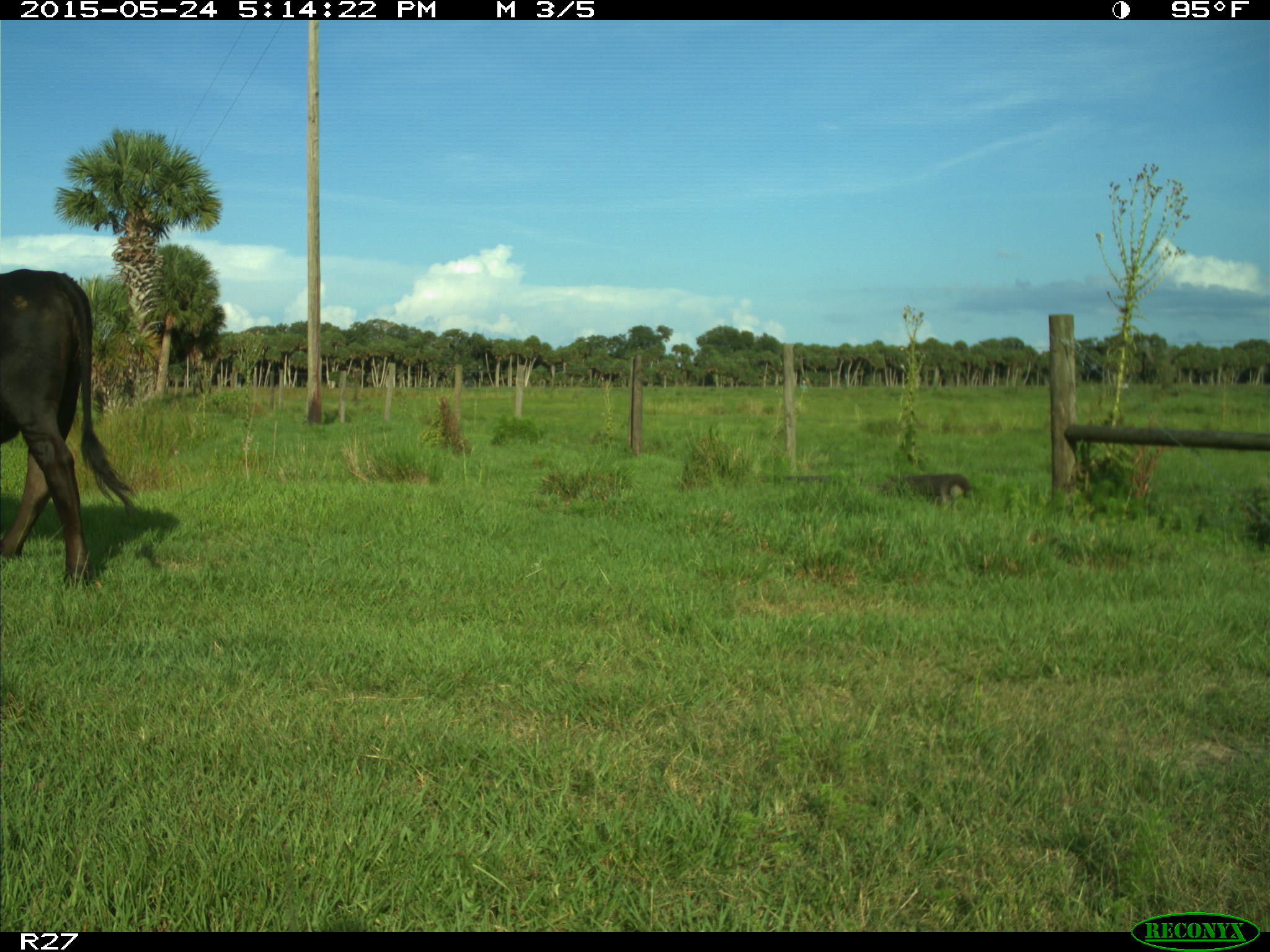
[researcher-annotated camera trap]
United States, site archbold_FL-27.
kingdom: Animalia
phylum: Chordata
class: Mammalia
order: Artiodactyla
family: Bovidae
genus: Bos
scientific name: Bos taurus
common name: domestic cow